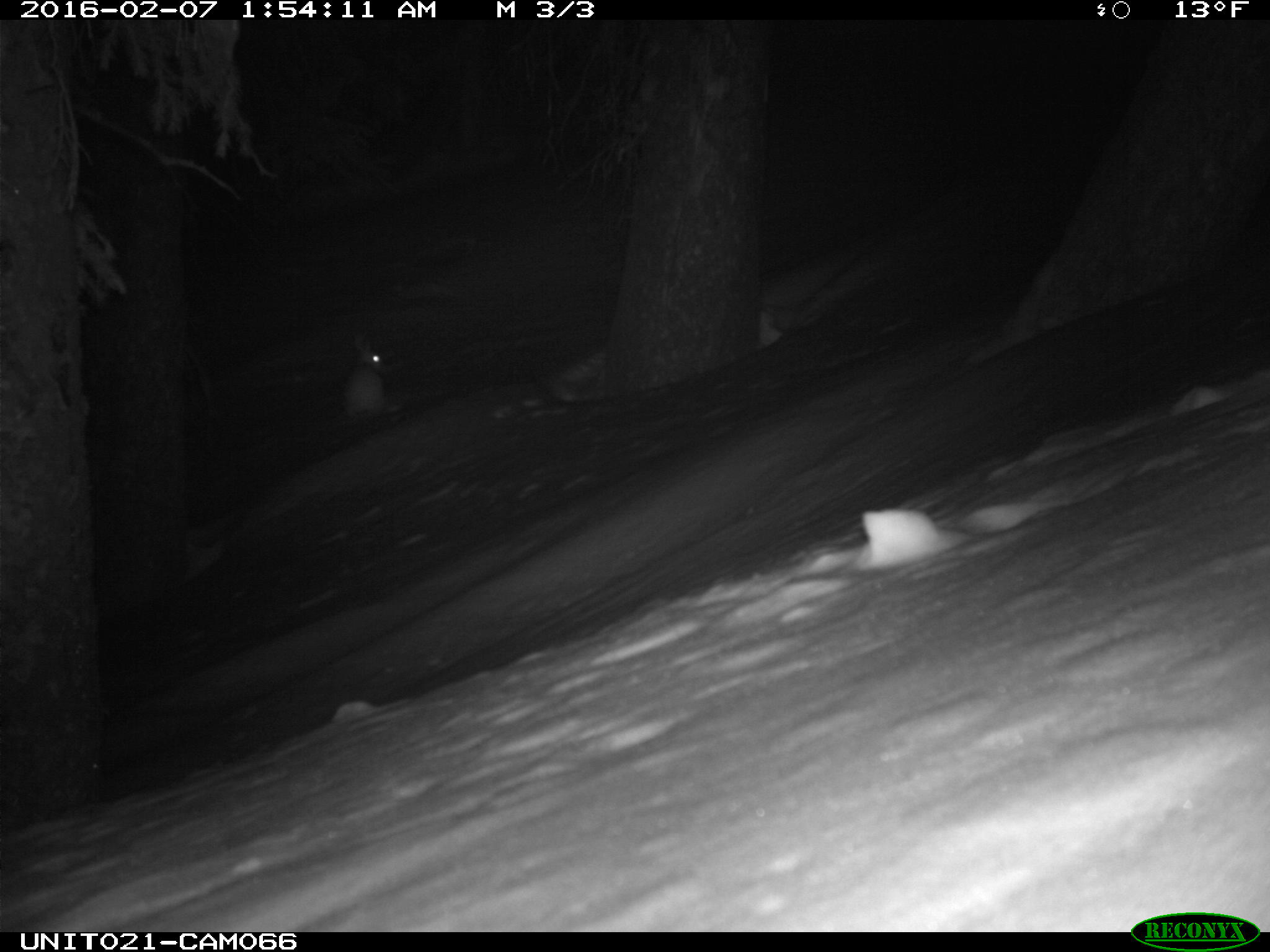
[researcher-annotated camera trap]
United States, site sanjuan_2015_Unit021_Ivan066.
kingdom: Animalia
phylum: Chordata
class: Mammalia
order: Lagomorpha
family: Leporidae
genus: Lepus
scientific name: Lepus americanus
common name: snowshoe hare